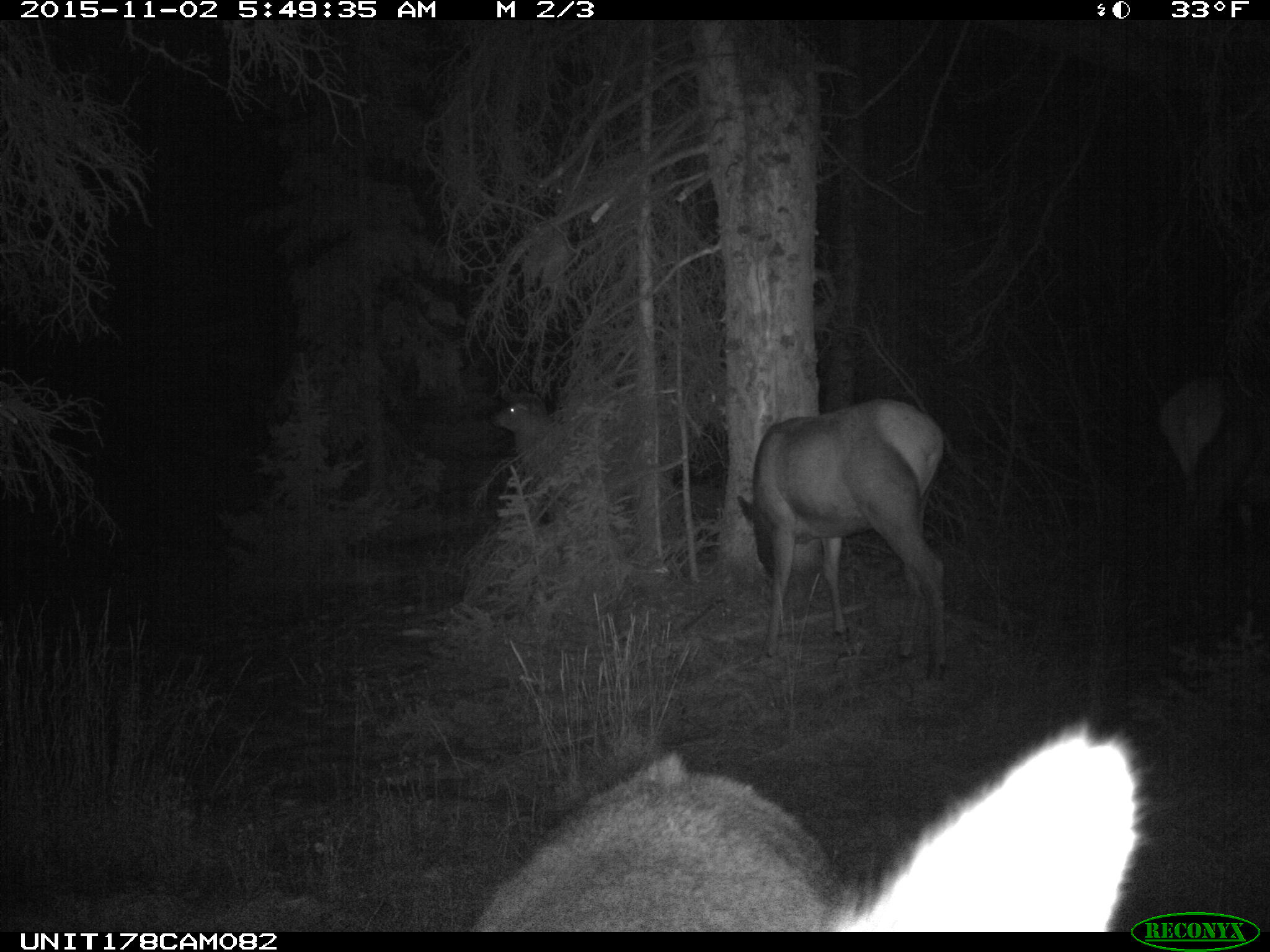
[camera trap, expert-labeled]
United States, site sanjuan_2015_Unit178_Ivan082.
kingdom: Animalia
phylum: Chordata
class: Mammalia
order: Artiodactyla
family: Cervidae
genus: Cervus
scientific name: Cervus elaphus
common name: red deer